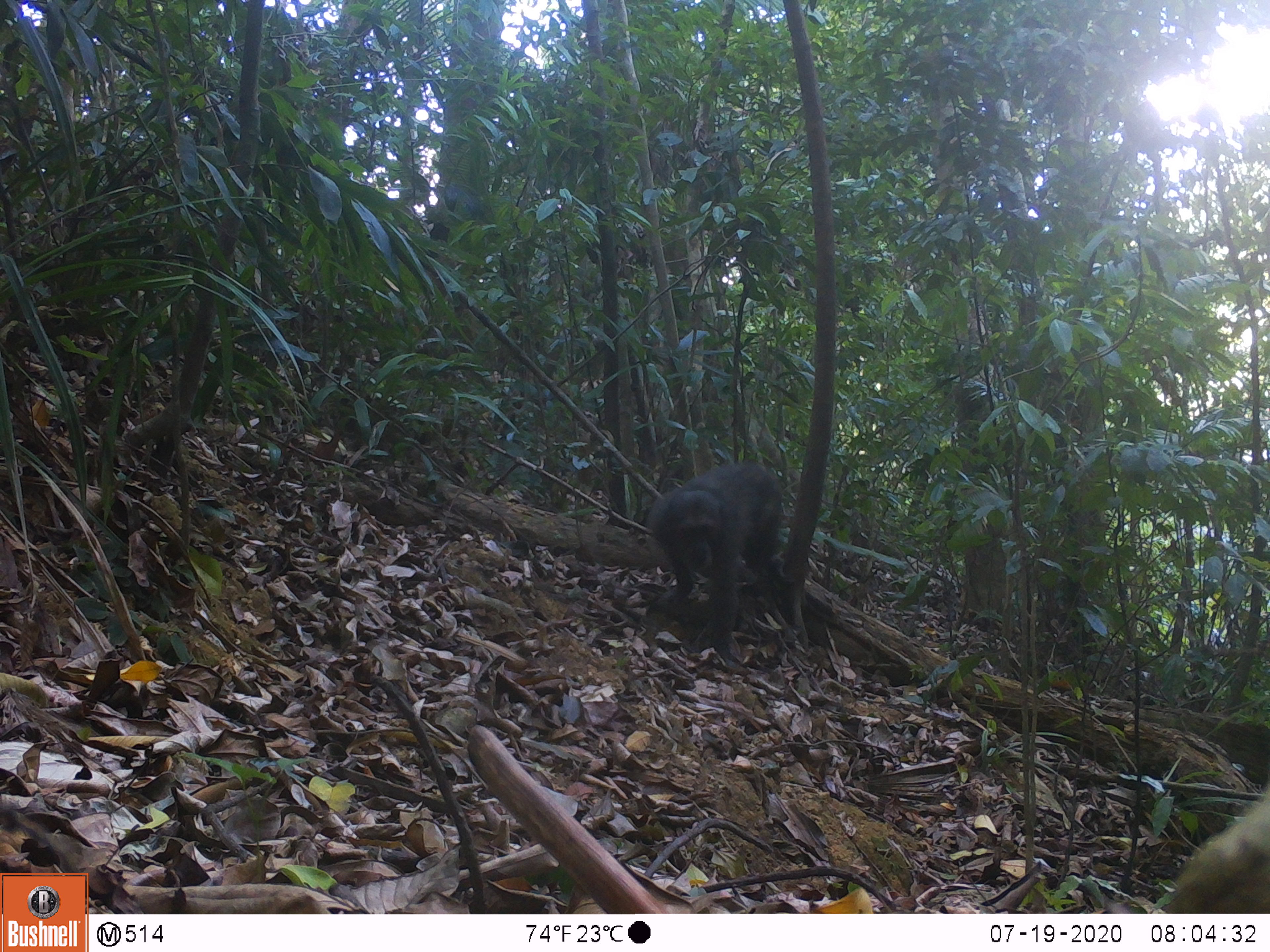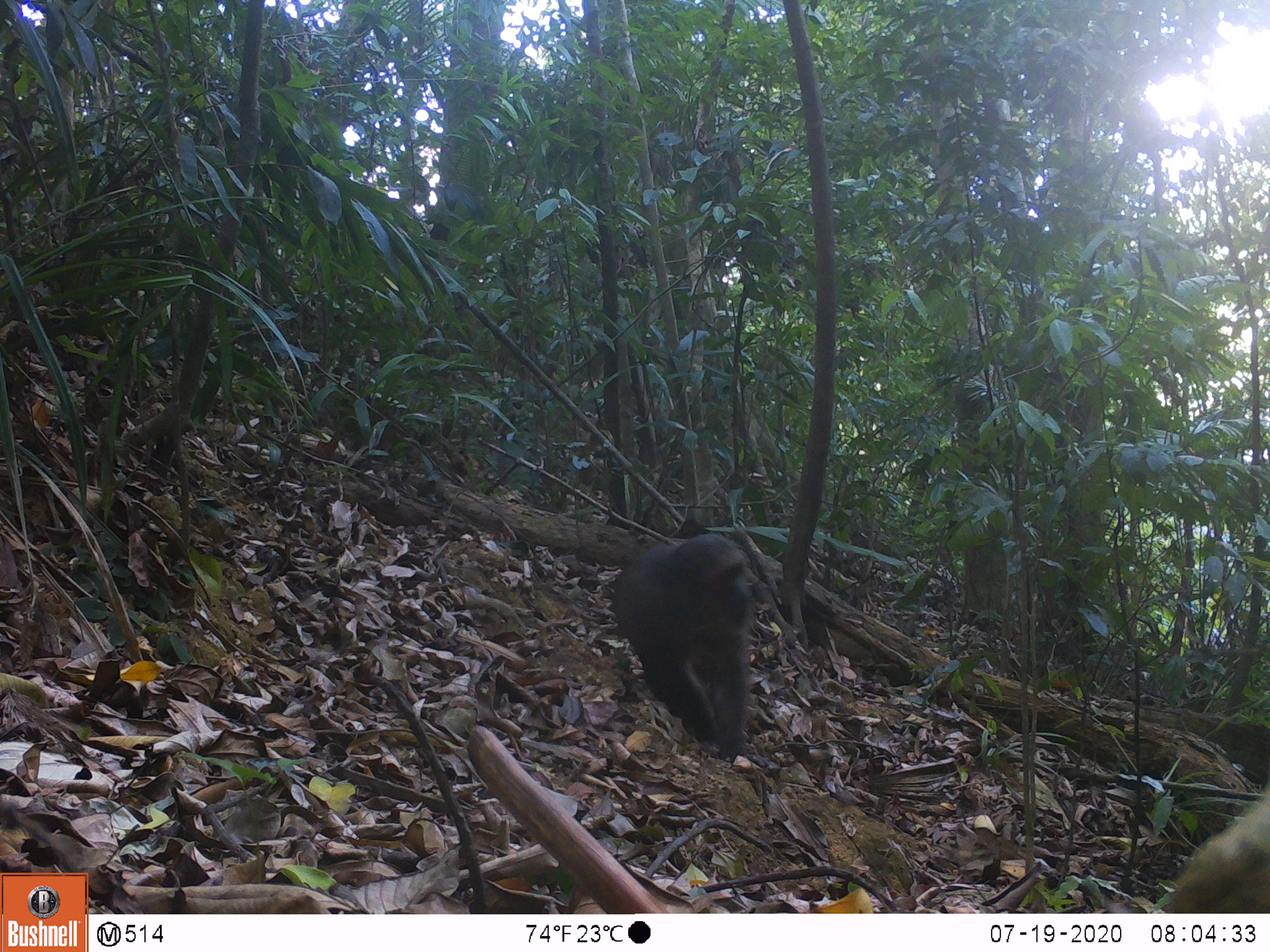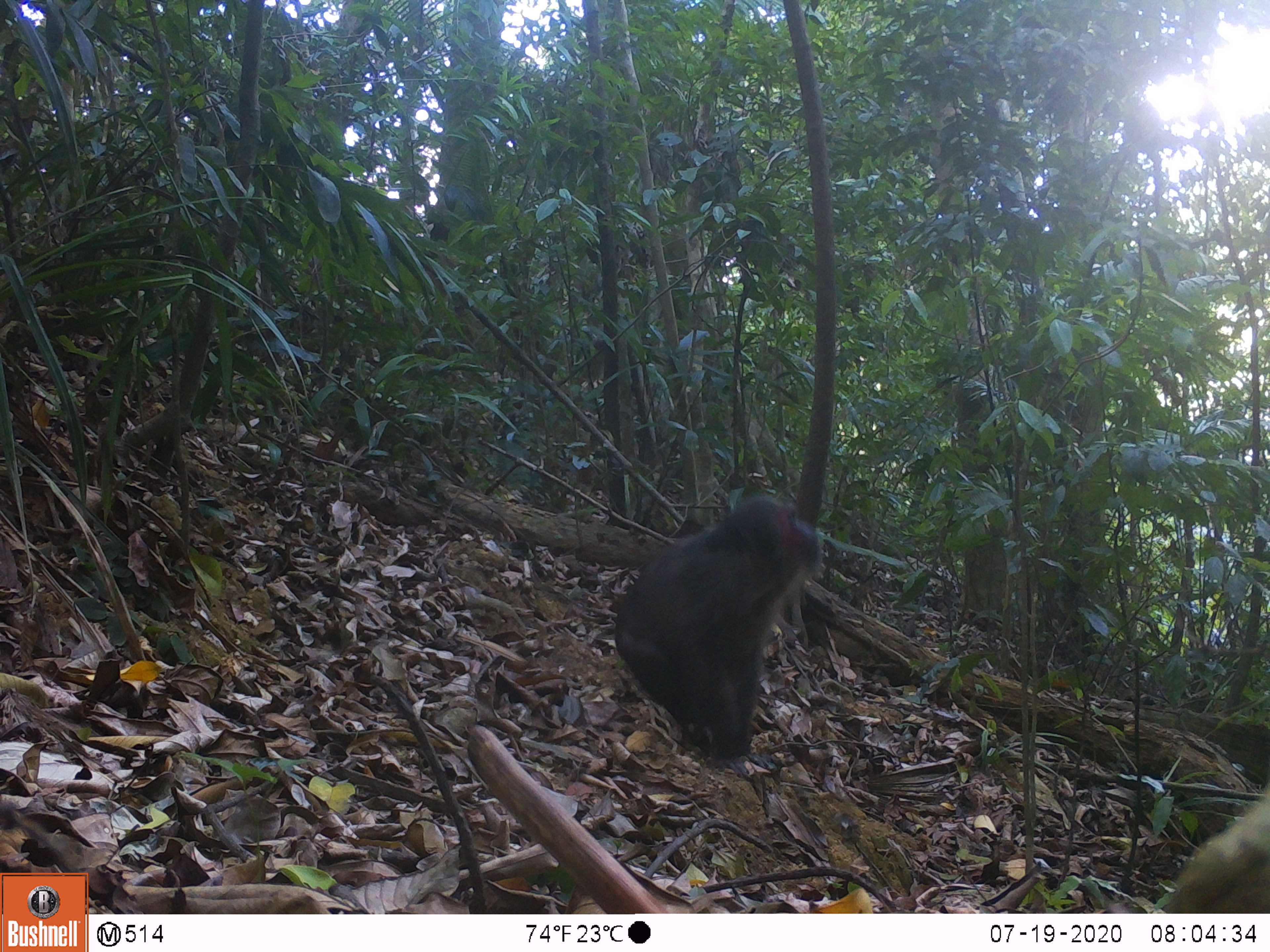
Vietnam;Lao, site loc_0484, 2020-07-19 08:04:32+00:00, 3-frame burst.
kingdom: Animalia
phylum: Chordata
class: Mammalia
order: Primates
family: Cercopithecidae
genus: Macaca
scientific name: Macaca arctoides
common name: stump-tailed macaque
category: stump tailed macaque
Stump tailed macaque (stump-tailed macaque) (Macaca arctoides). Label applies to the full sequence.